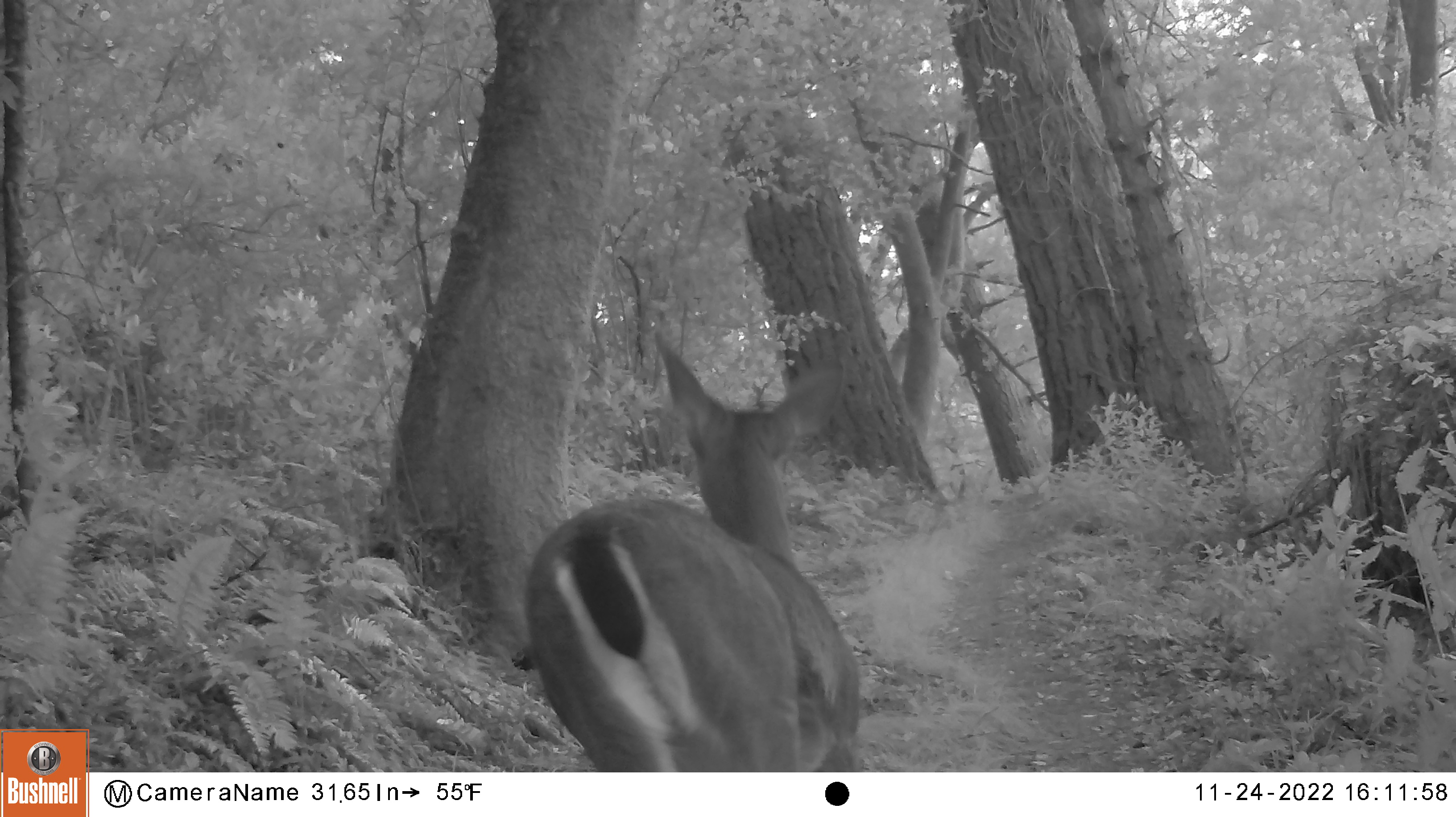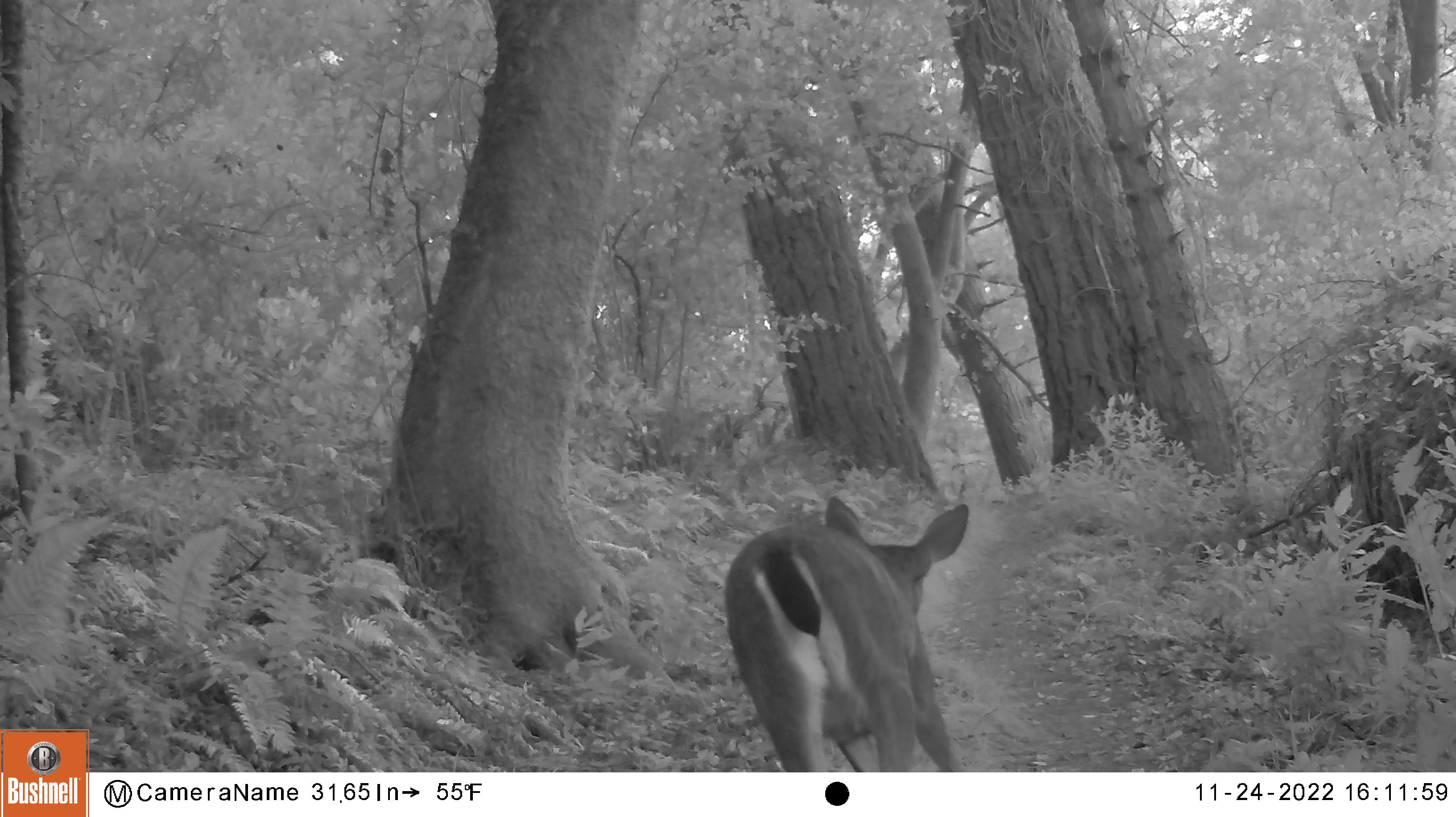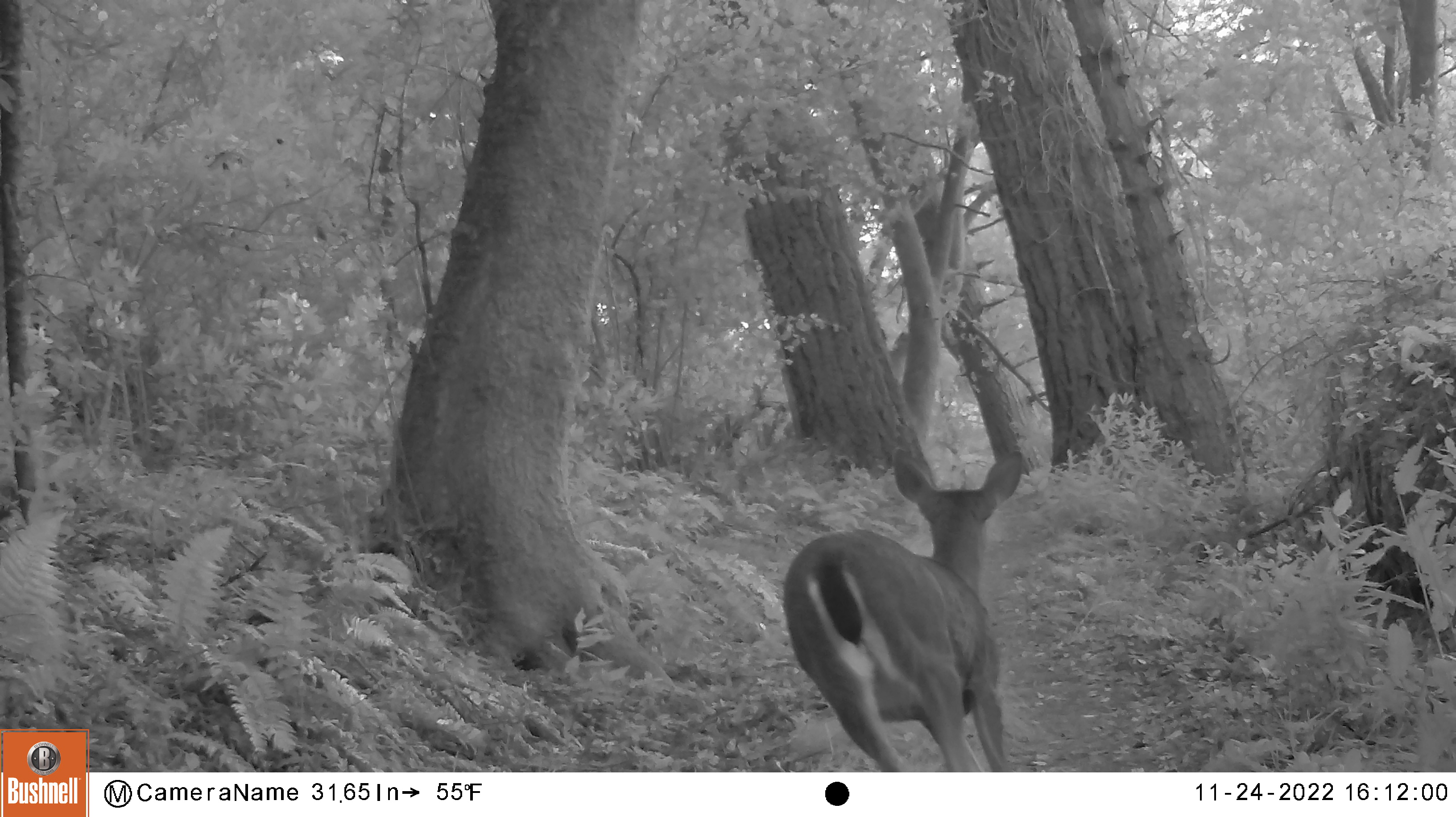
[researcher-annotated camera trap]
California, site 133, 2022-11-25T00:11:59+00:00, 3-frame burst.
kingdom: Animalia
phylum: Chordata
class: Mammalia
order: Artiodactyla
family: Cervidae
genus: Odocoileus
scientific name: Odocoileus hemionus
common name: mule deer